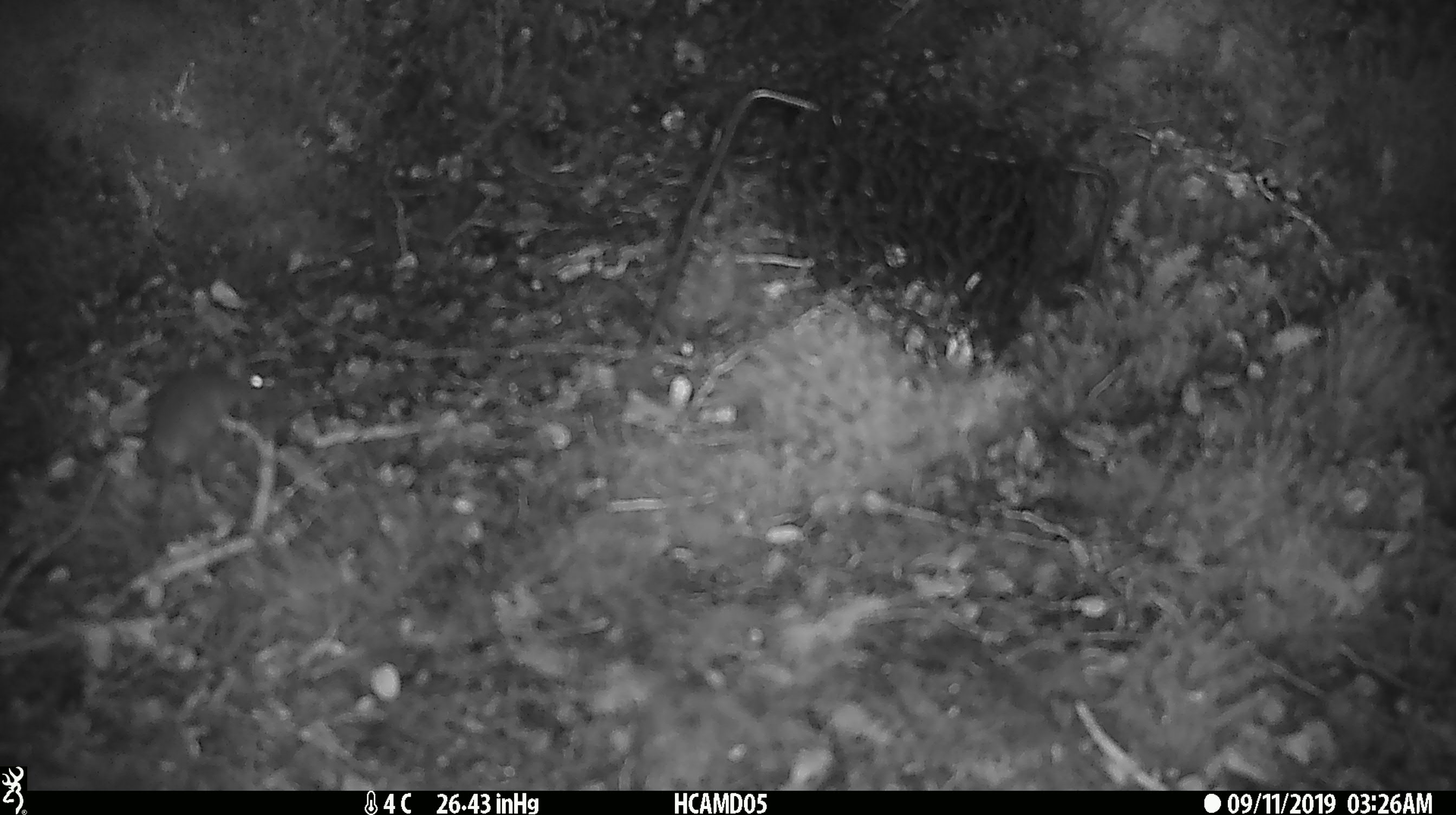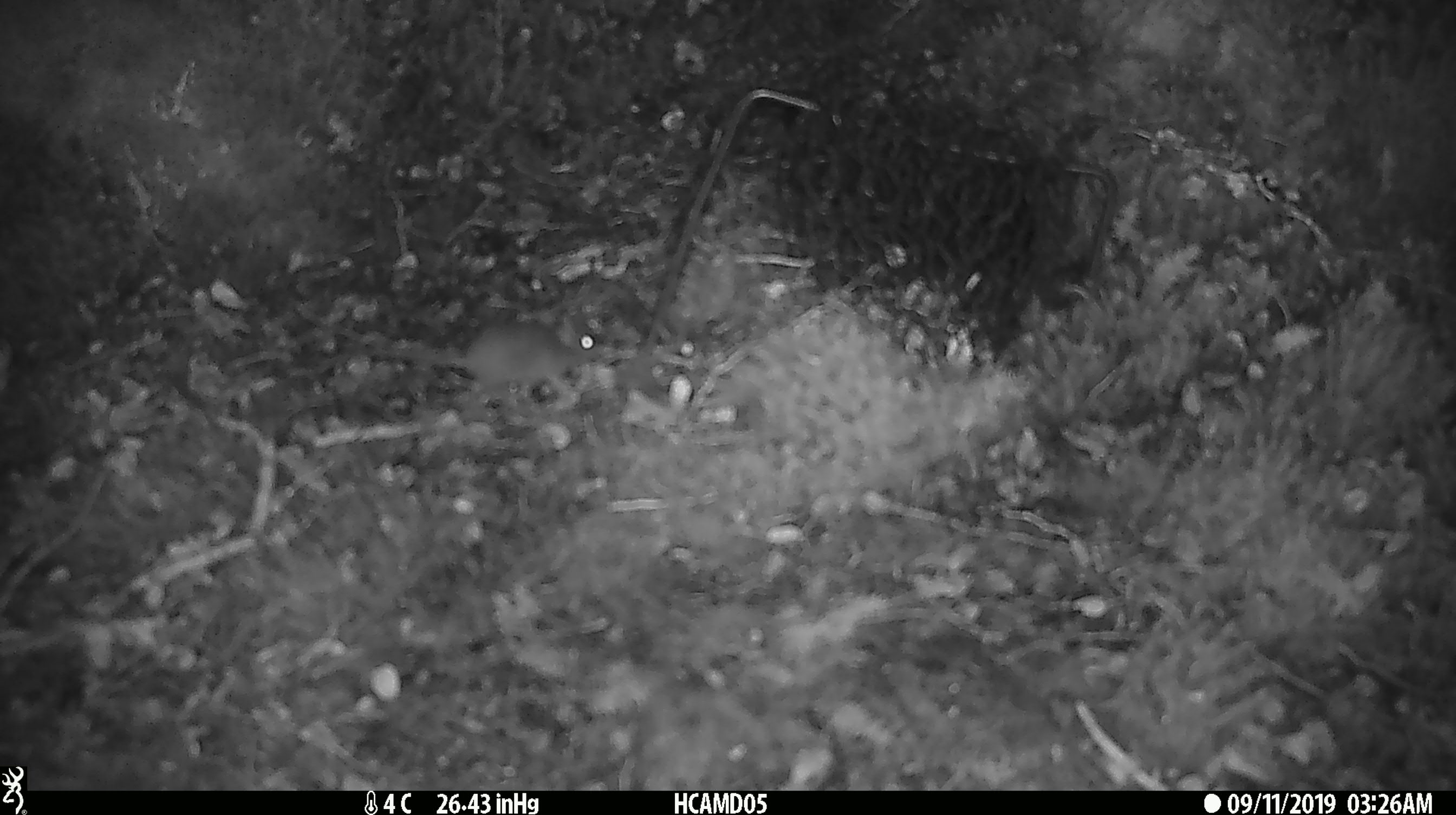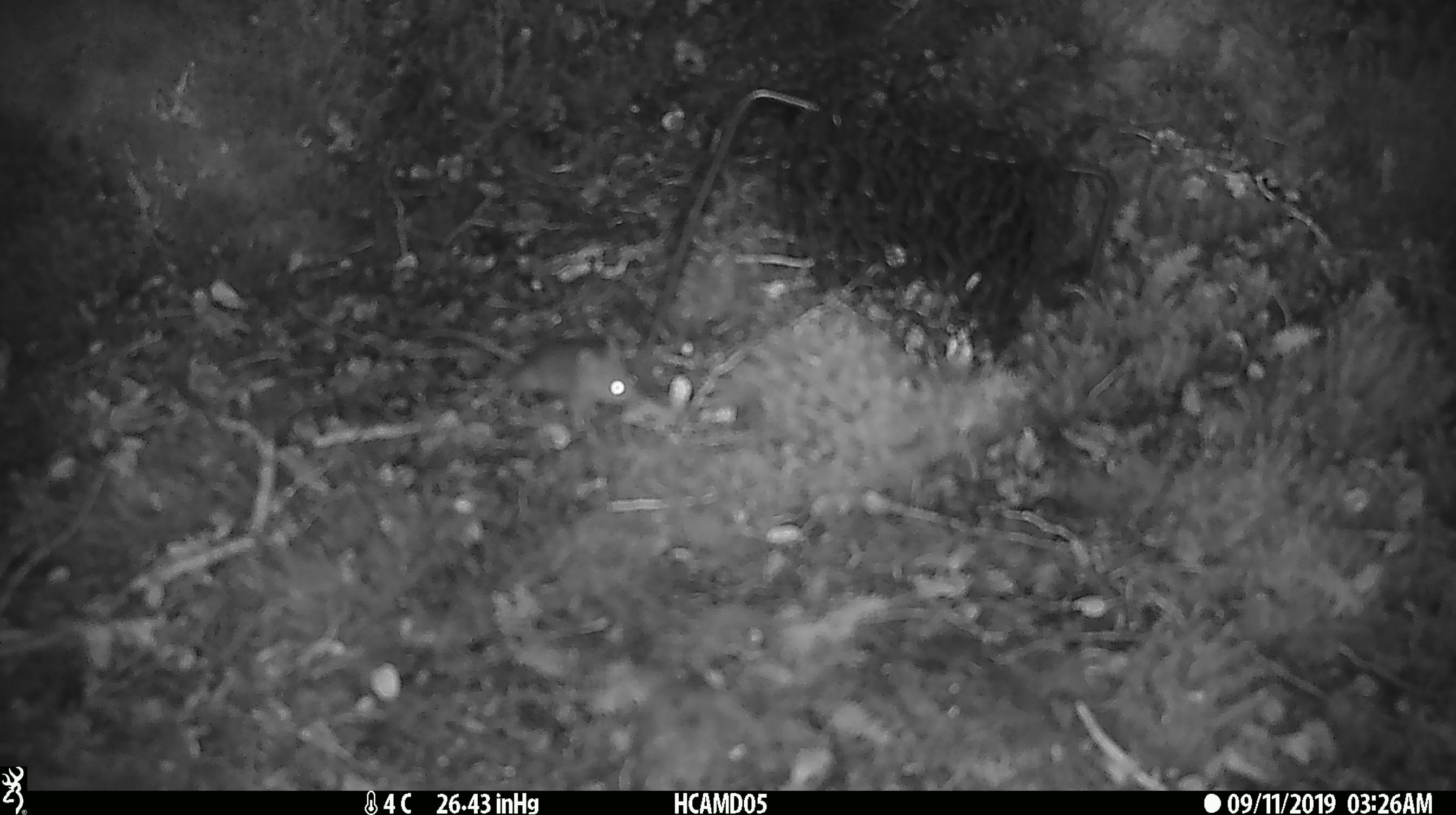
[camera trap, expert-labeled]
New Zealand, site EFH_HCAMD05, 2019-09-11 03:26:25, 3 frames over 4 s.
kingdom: Animalia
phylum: Chordata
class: Mammalia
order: Rodentia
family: Muridae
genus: Mus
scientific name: Mus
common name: mouse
Mouse (Mus).